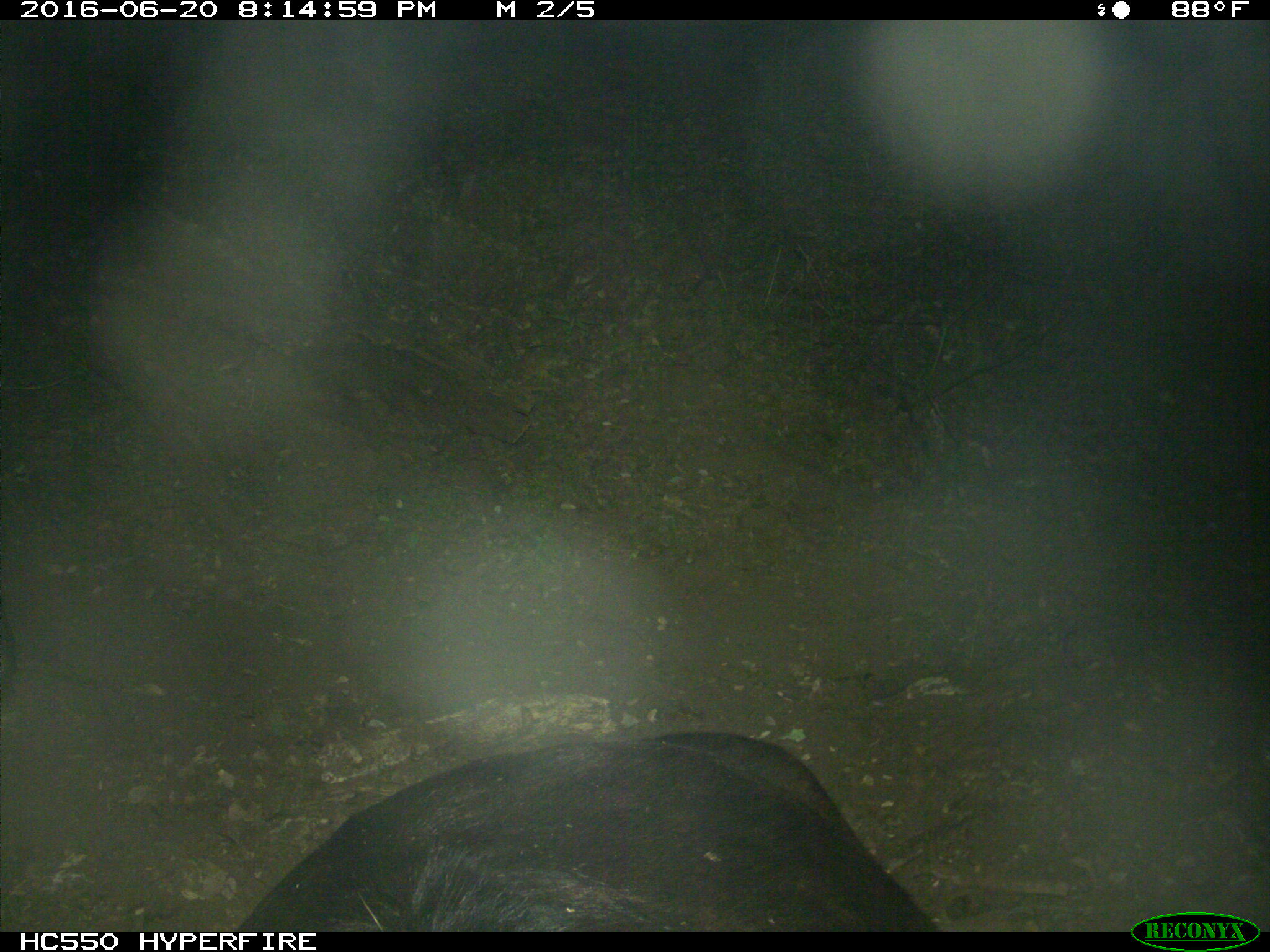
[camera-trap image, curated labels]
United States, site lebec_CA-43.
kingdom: Animalia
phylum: Chordata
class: Mammalia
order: Artiodactyla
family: Bovidae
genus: Bos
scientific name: Bos taurus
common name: domestic cow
Bos taurus (domestic cow).